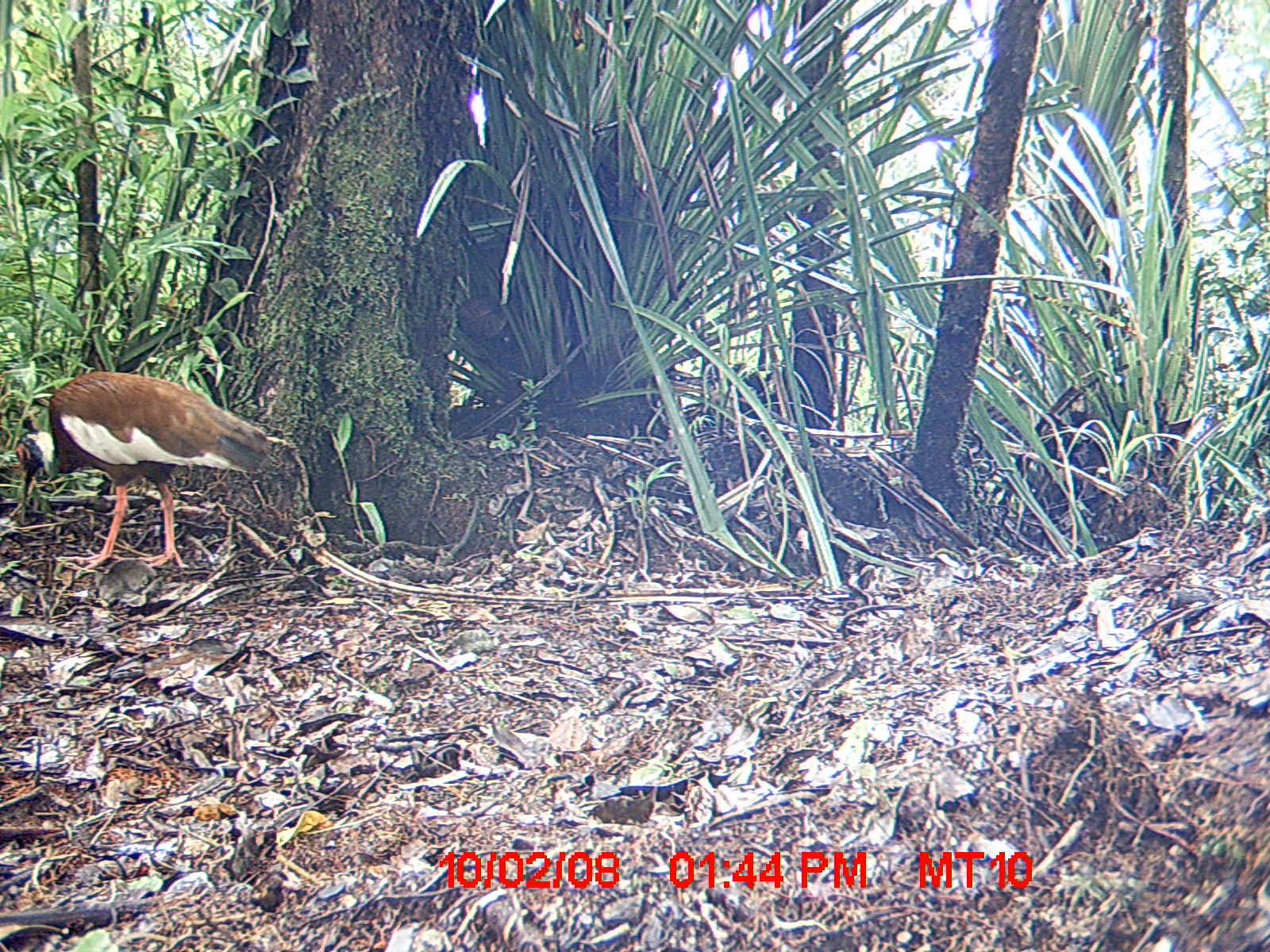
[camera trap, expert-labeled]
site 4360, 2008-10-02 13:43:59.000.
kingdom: Animalia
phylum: Chordata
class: Aves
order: Pelecaniformes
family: Threskiornithidae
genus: Lophotibis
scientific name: Lophotibis cristata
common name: madagascan ibis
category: lophotibis cristataa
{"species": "lophotibis cristataa (madagascan ibis) (Lophotibis cristata)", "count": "2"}